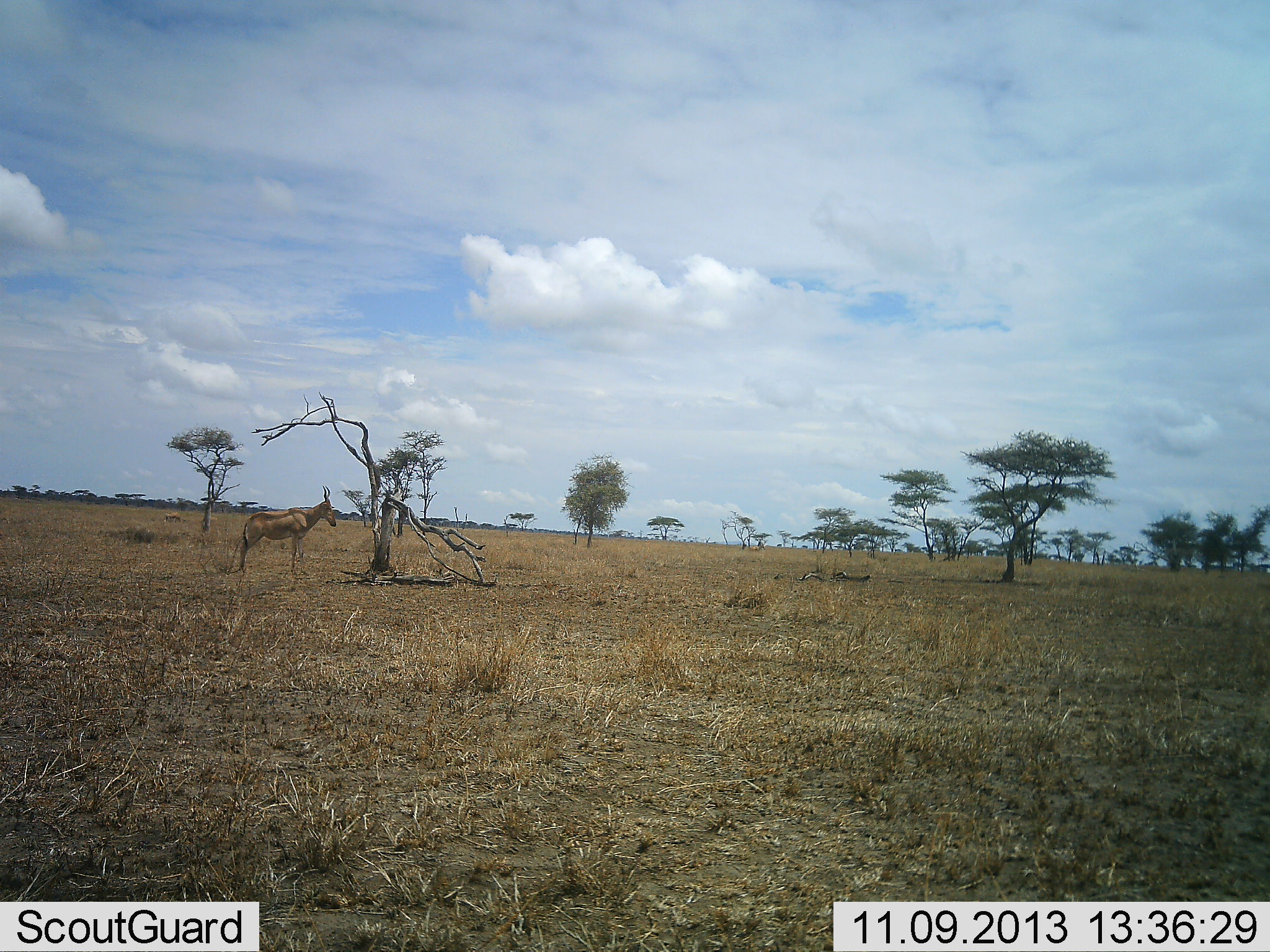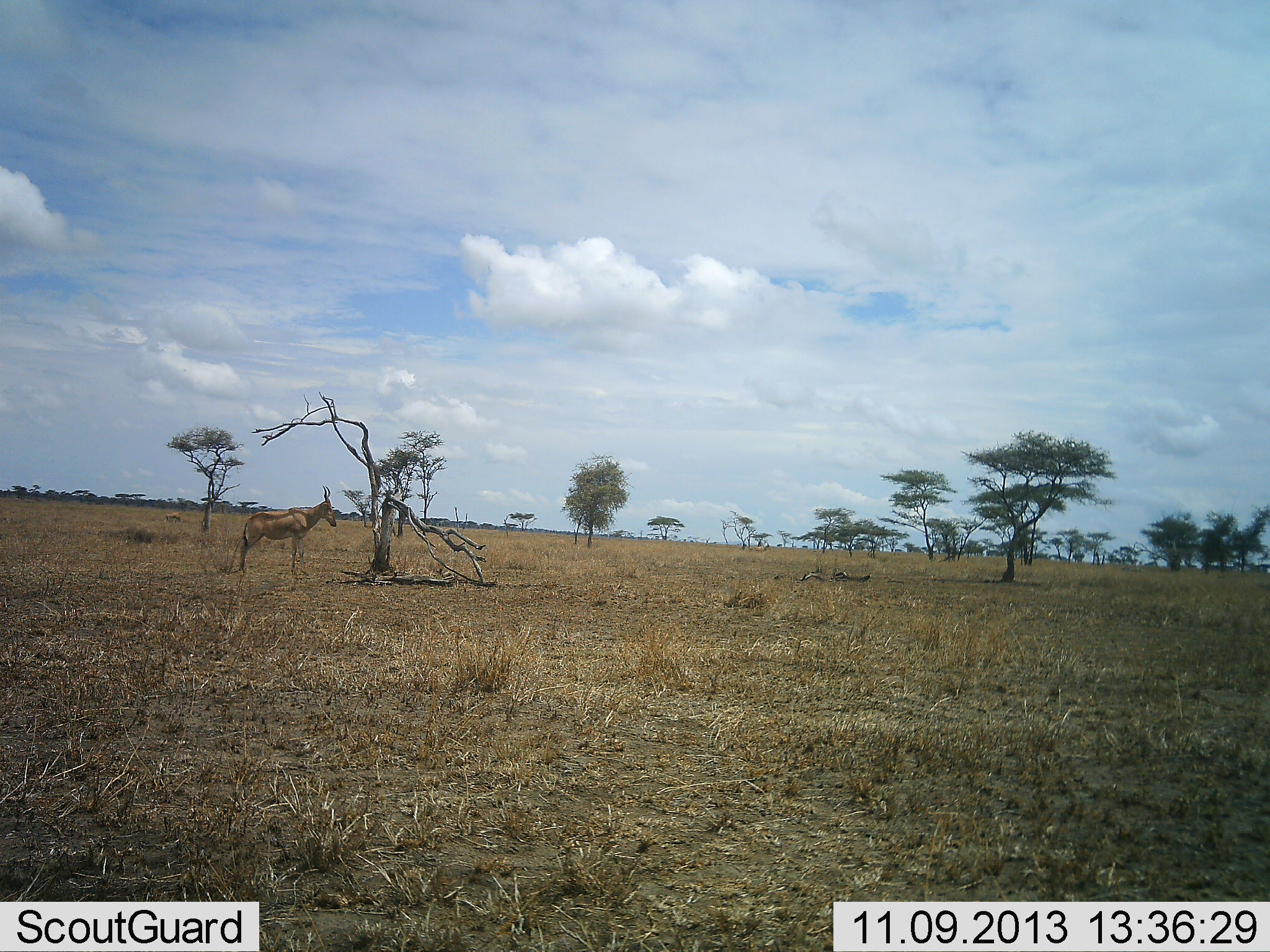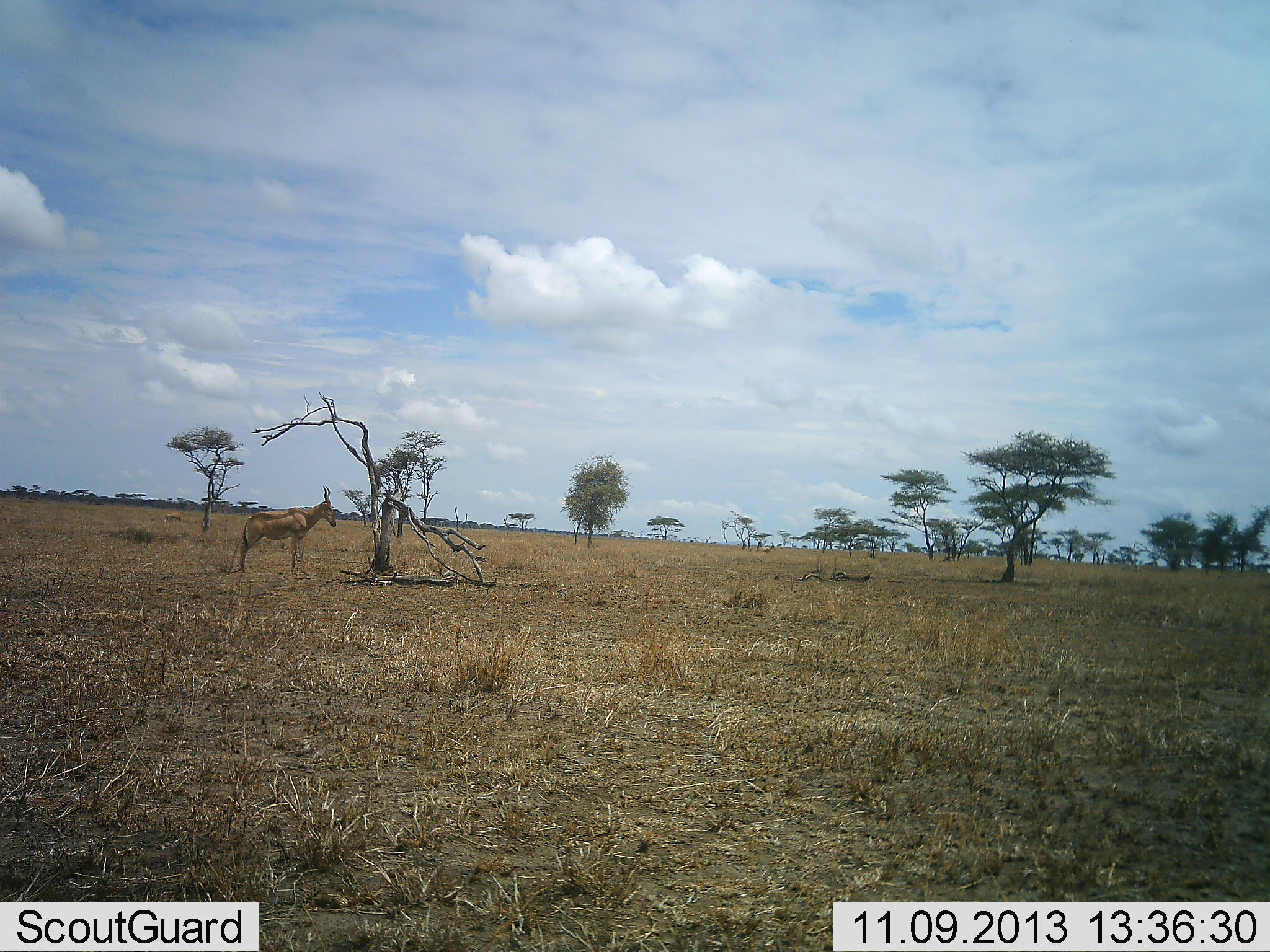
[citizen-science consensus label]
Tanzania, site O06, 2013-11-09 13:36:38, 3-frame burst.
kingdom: Animalia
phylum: Chordata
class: Mammalia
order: Artiodactyla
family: Bovidae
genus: Alcelaphus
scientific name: Alcelaphus buselaphus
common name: hartebeest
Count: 1.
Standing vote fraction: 100%.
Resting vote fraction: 0%.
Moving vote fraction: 10%.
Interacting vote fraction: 0%.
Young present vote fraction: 0%.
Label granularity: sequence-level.